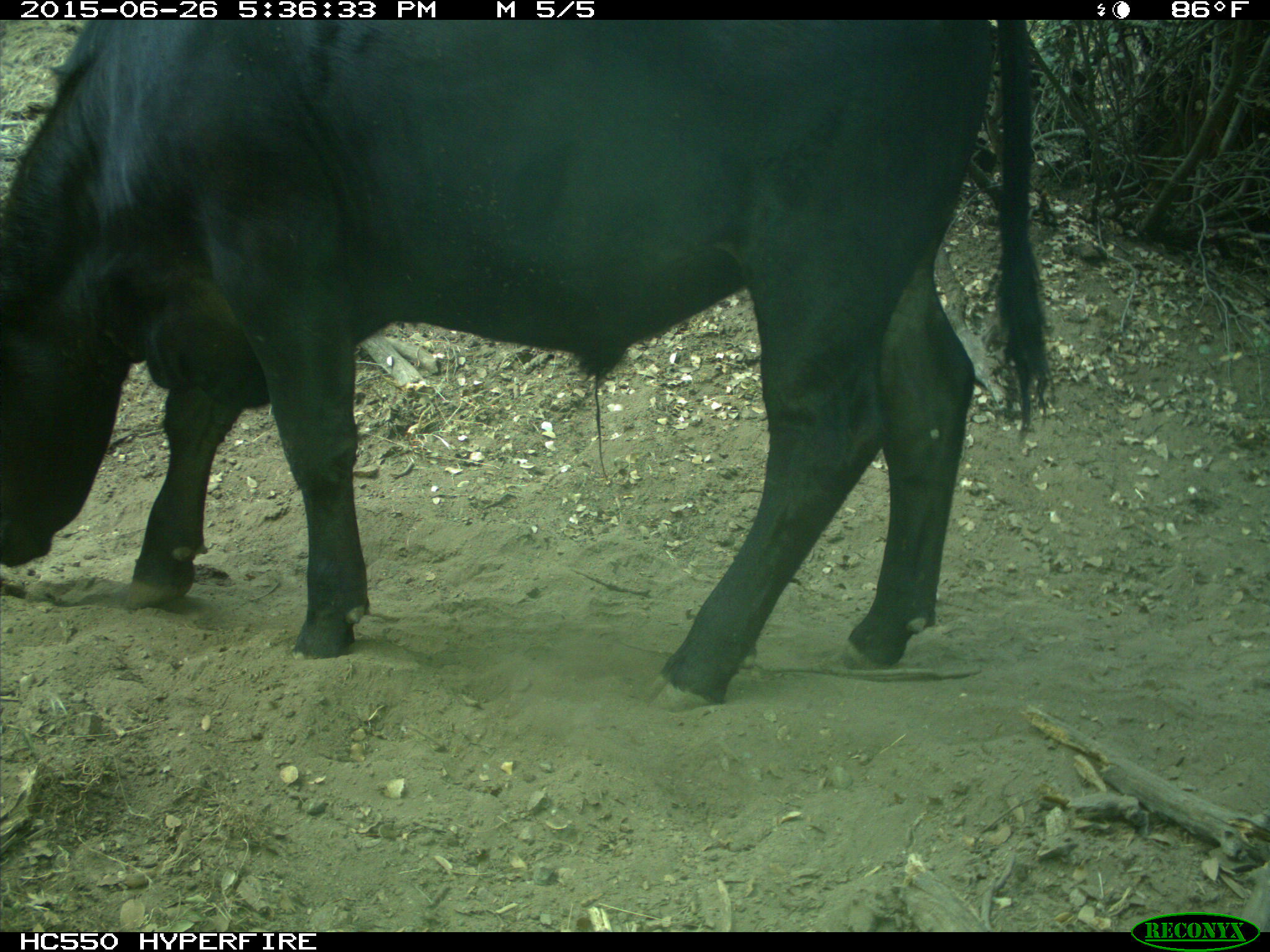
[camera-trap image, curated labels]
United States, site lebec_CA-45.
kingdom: Animalia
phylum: Chordata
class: Mammalia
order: Artiodactyla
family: Bovidae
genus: Bos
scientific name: Bos taurus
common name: domestic cow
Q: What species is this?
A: Bos taurus (domestic cow).